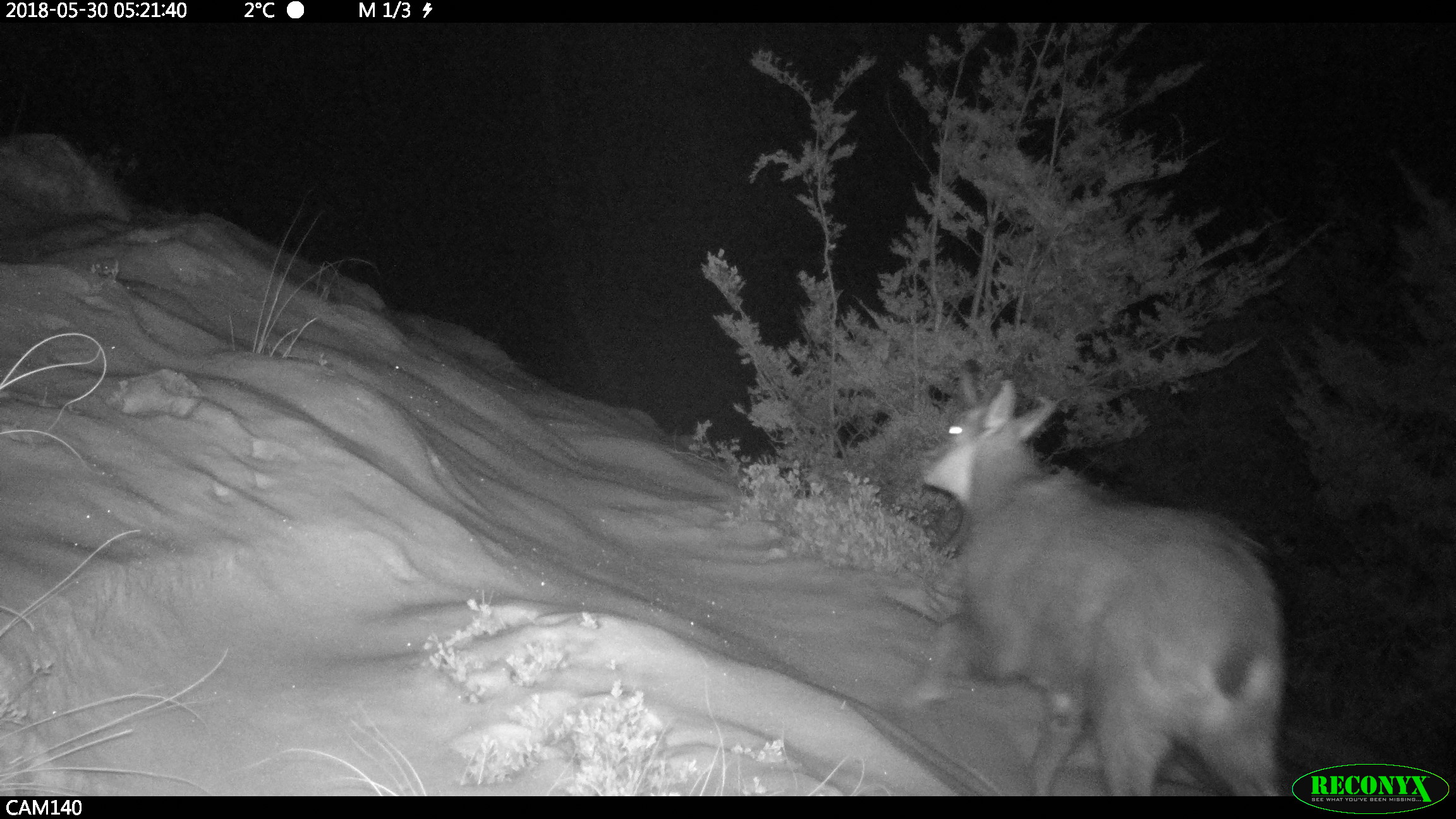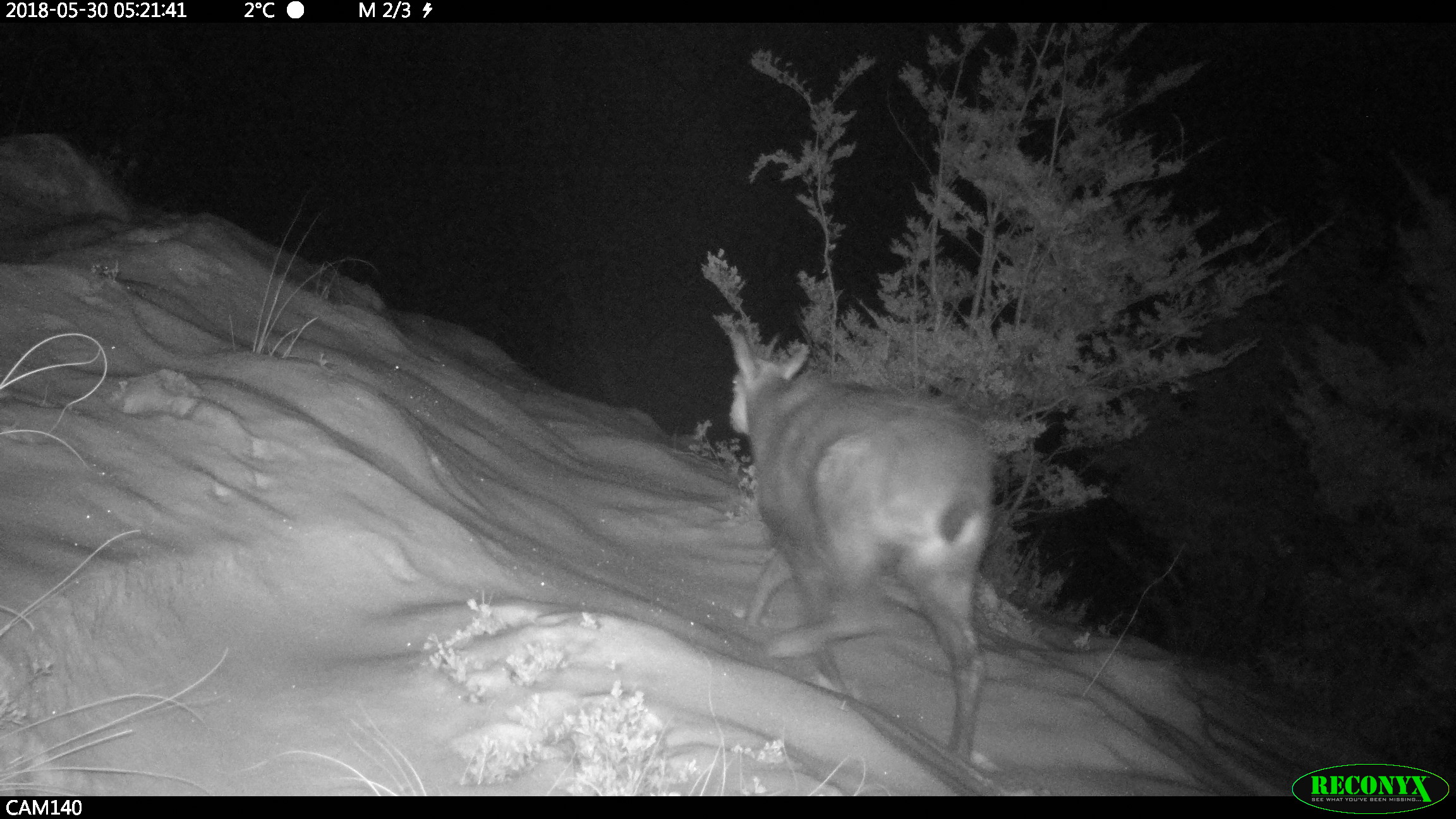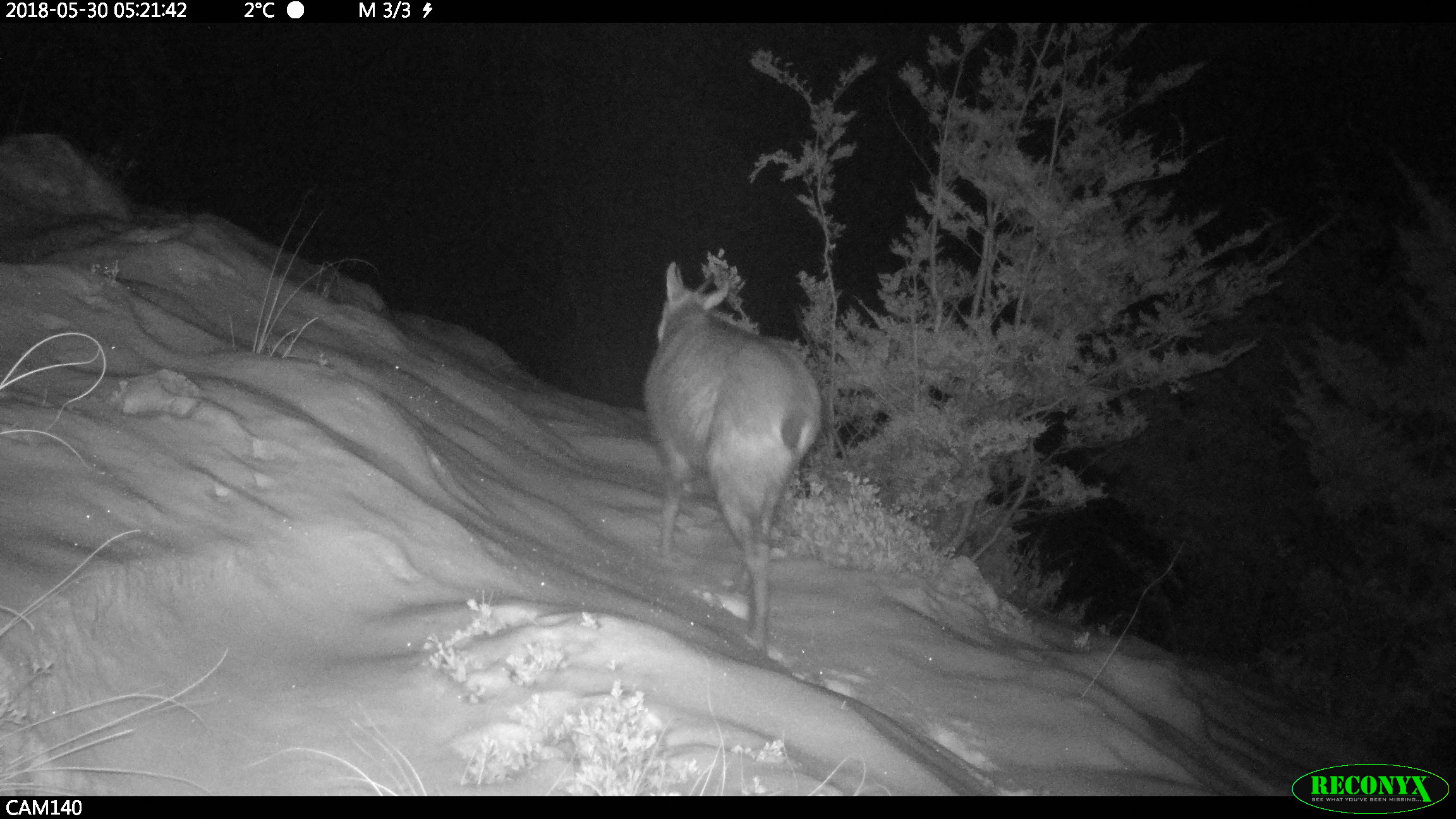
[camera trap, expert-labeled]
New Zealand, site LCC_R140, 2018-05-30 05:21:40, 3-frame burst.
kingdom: Animalia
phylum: Chordata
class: Mammalia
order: Artiodactyla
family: Bovidae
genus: Rupicapra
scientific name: Rupicapra rupicapra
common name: alpine chamois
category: chamois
Chamois (alpine chamois) (Rupicapra rupicapra).